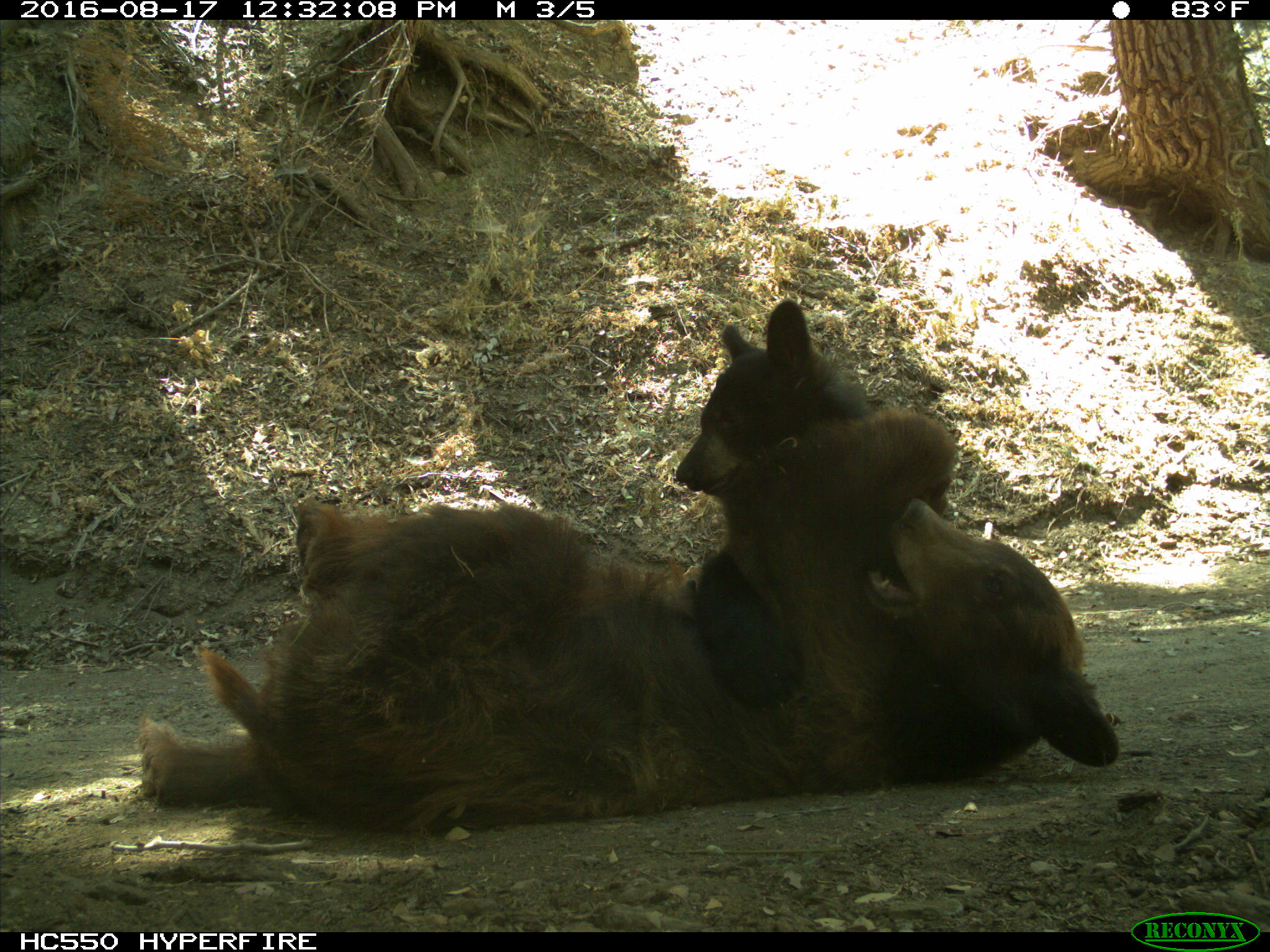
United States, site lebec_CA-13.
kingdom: Animalia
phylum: Chordata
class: Mammalia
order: Carnivora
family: Ursidae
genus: Ursus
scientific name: Ursus americanus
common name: american black bear